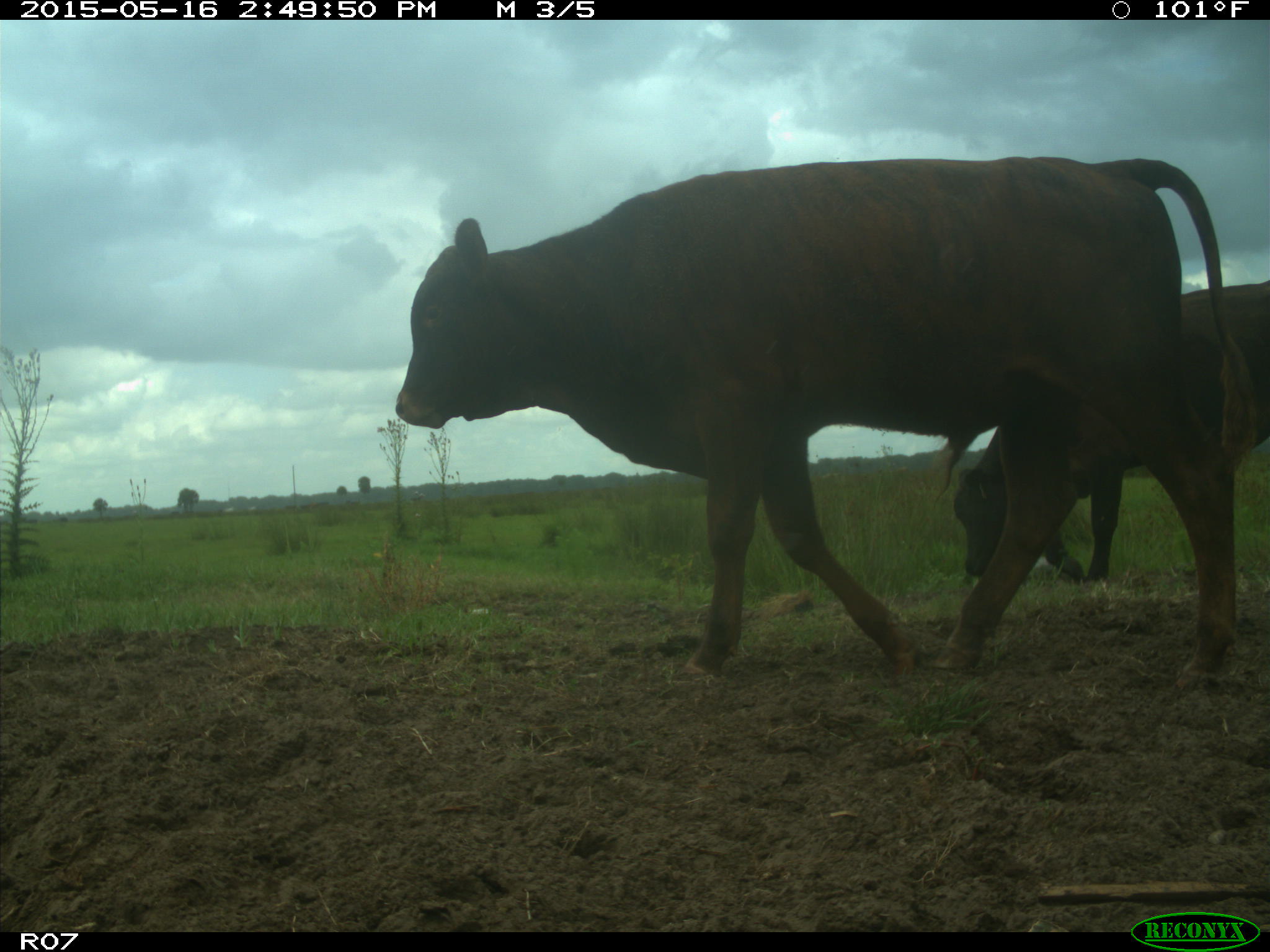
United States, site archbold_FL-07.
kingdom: Animalia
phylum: Chordata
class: Mammalia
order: Artiodactyla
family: Bovidae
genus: Bos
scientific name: Bos taurus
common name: domestic cow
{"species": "Bos taurus (domestic cow)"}